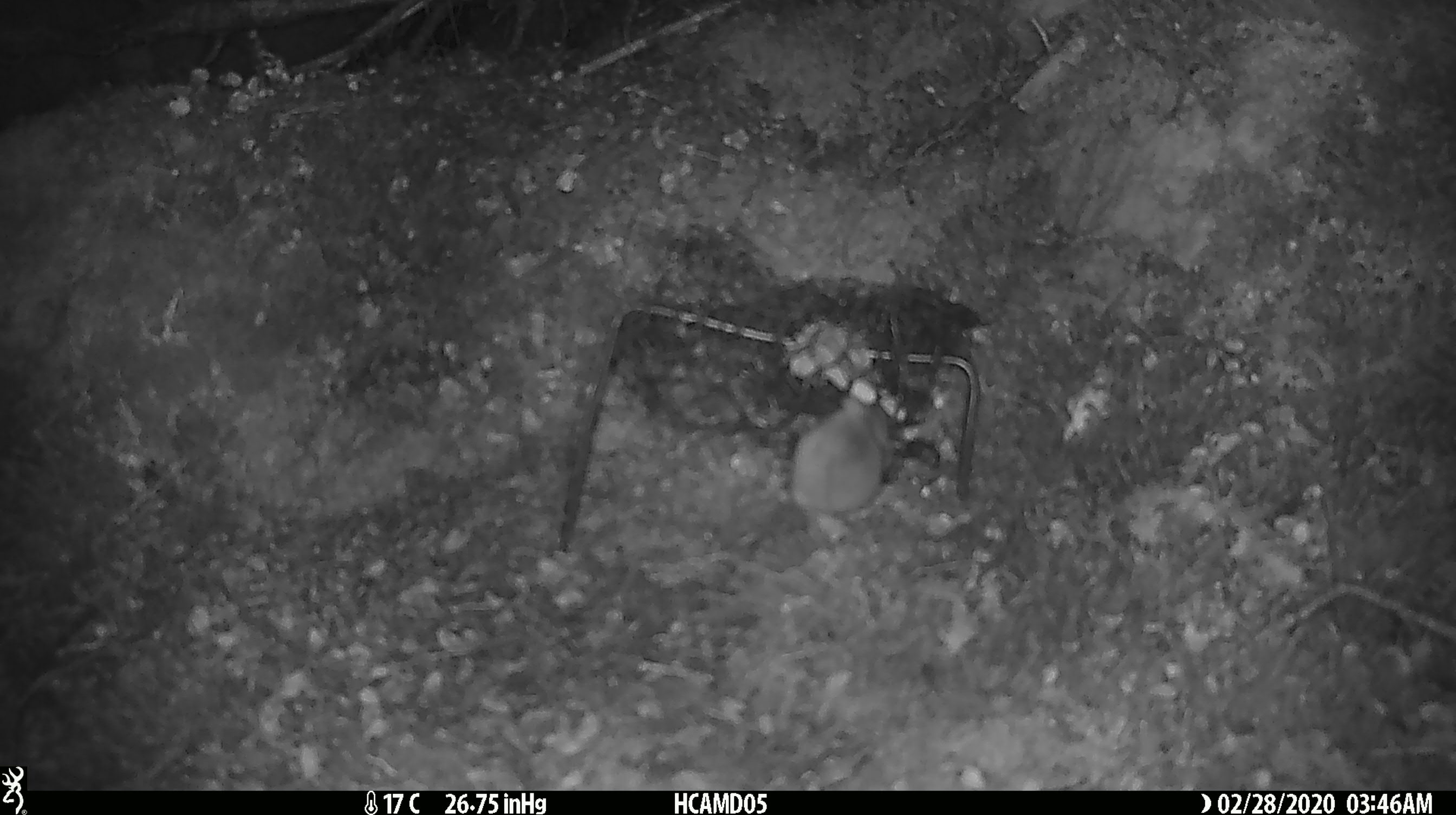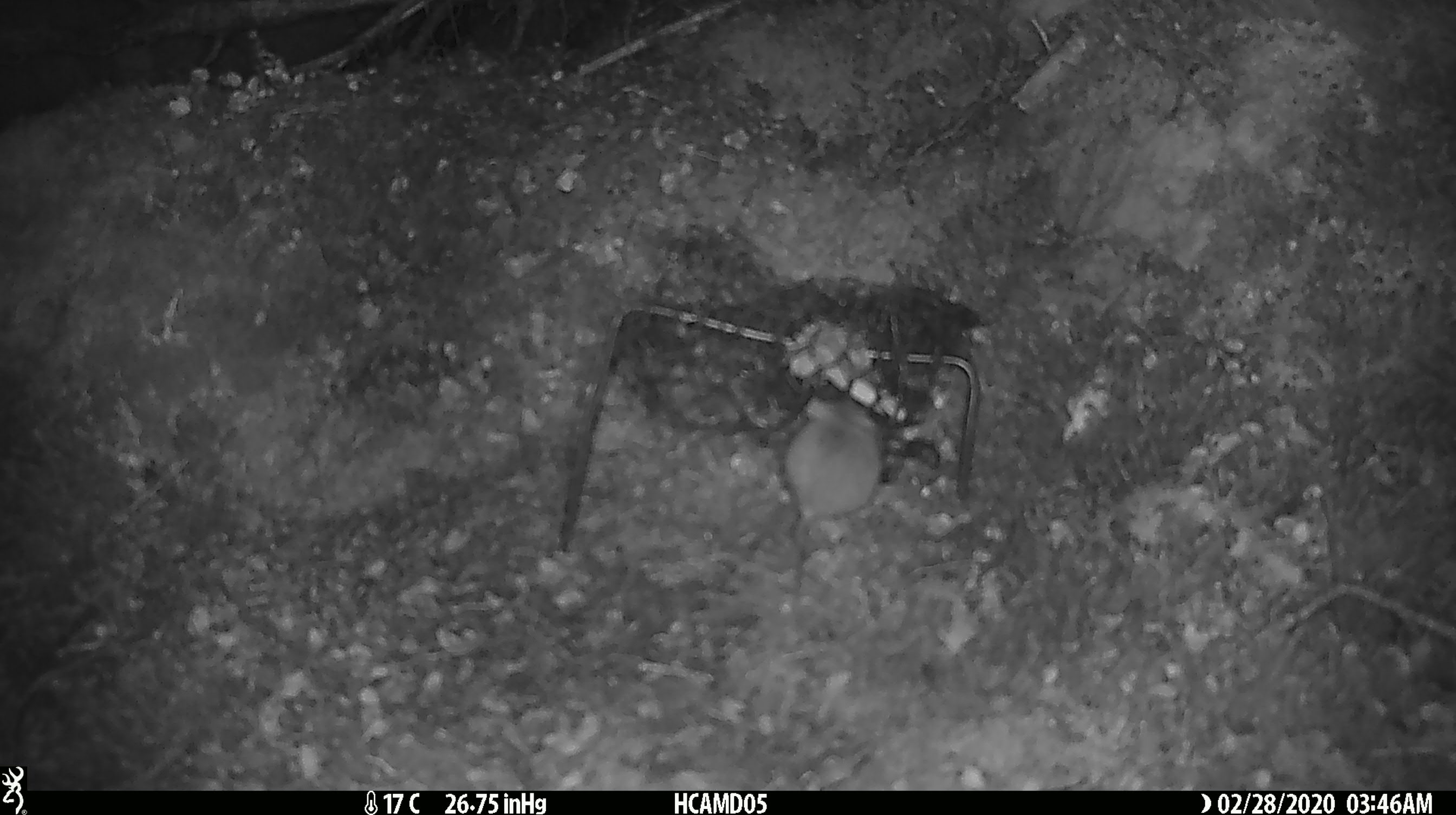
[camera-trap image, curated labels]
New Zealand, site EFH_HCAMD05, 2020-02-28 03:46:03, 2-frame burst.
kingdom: Animalia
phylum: Chordata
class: Mammalia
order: Rodentia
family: Muridae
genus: Mus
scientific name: Mus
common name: mouse